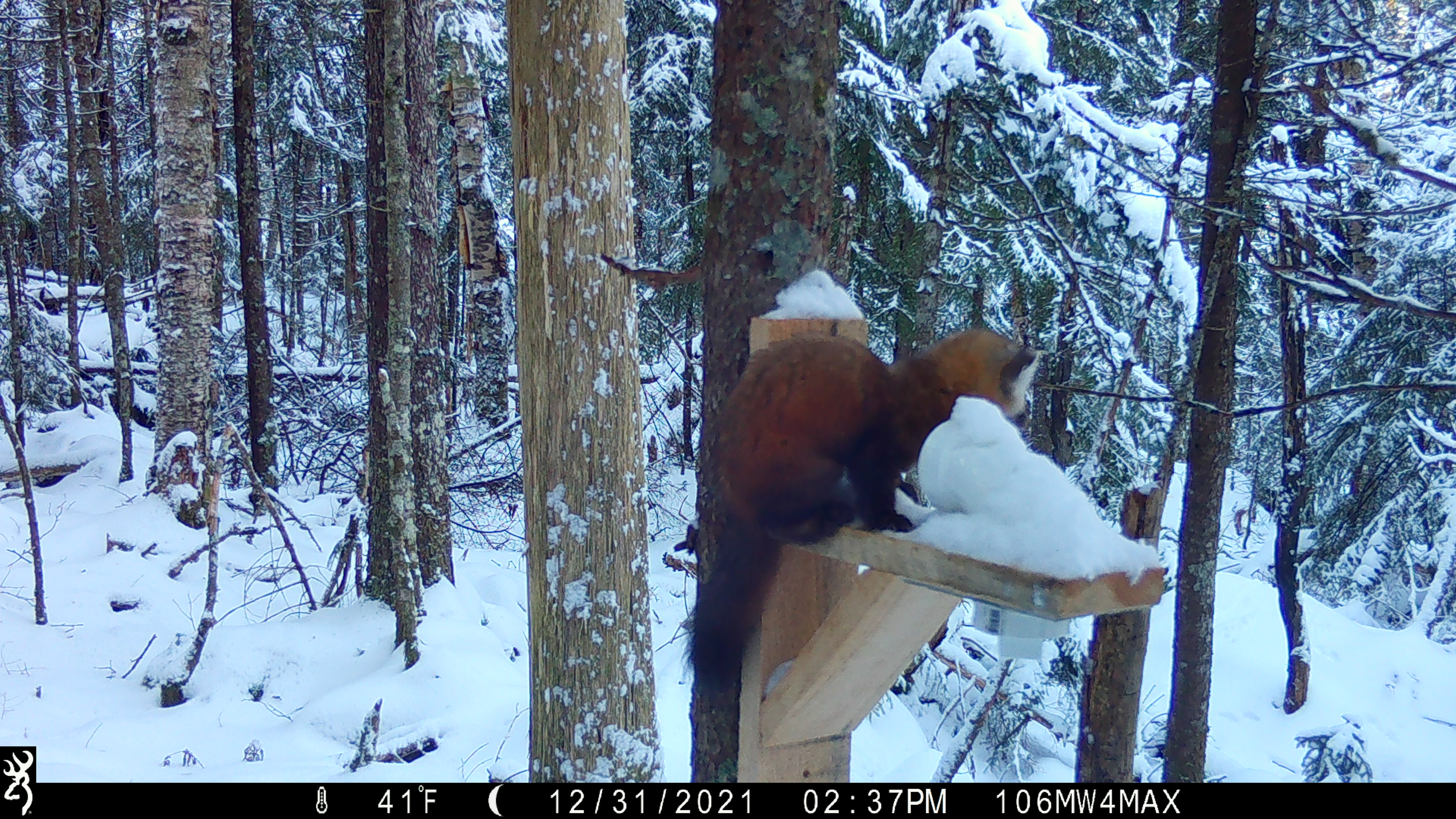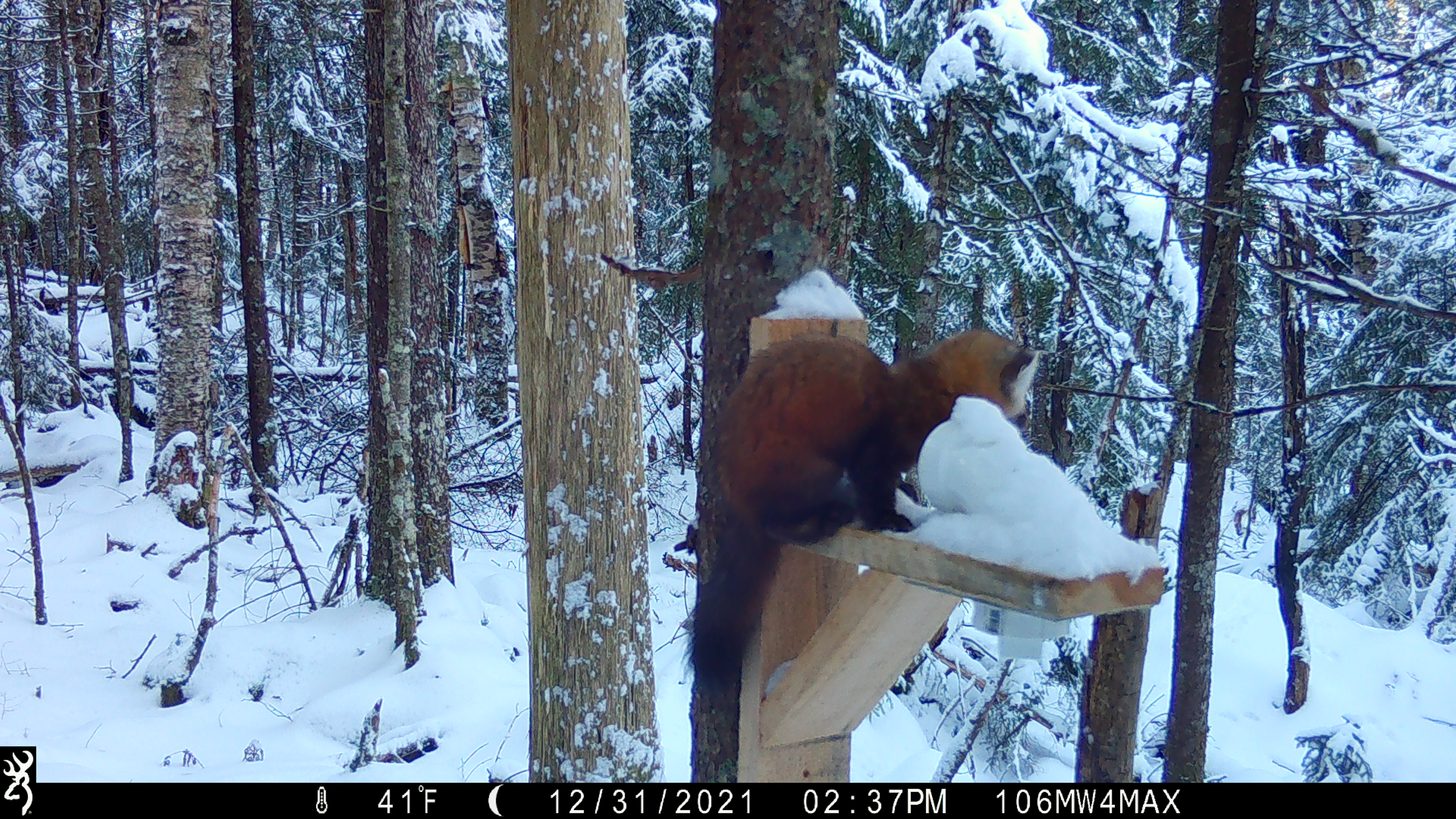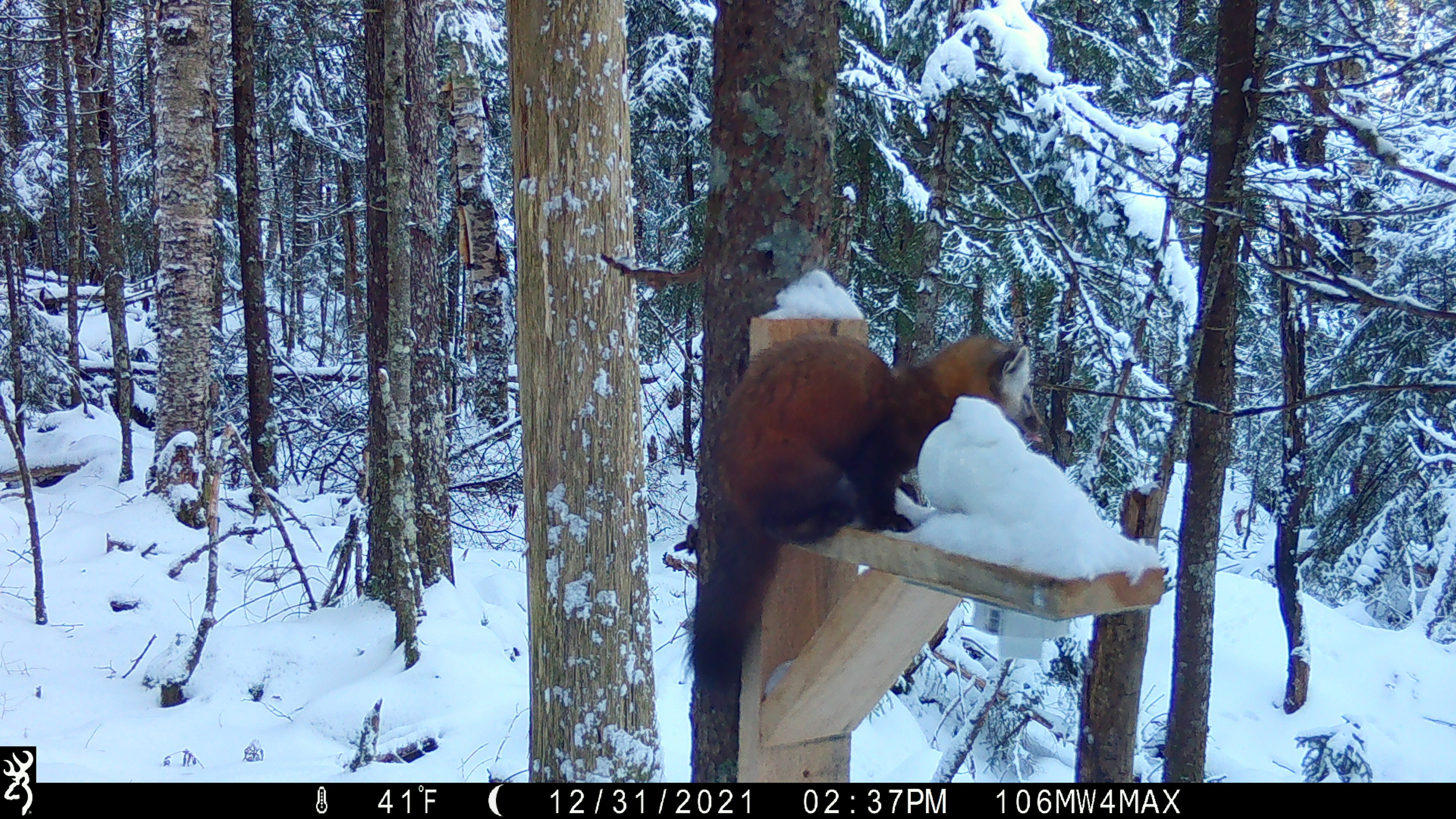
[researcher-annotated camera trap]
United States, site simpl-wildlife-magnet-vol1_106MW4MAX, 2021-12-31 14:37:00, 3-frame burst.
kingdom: Animalia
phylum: Chordata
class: Mammalia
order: Carnivora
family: Mustelidae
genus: Martes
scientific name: Martes americana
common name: american marten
American marten (Martes americana).